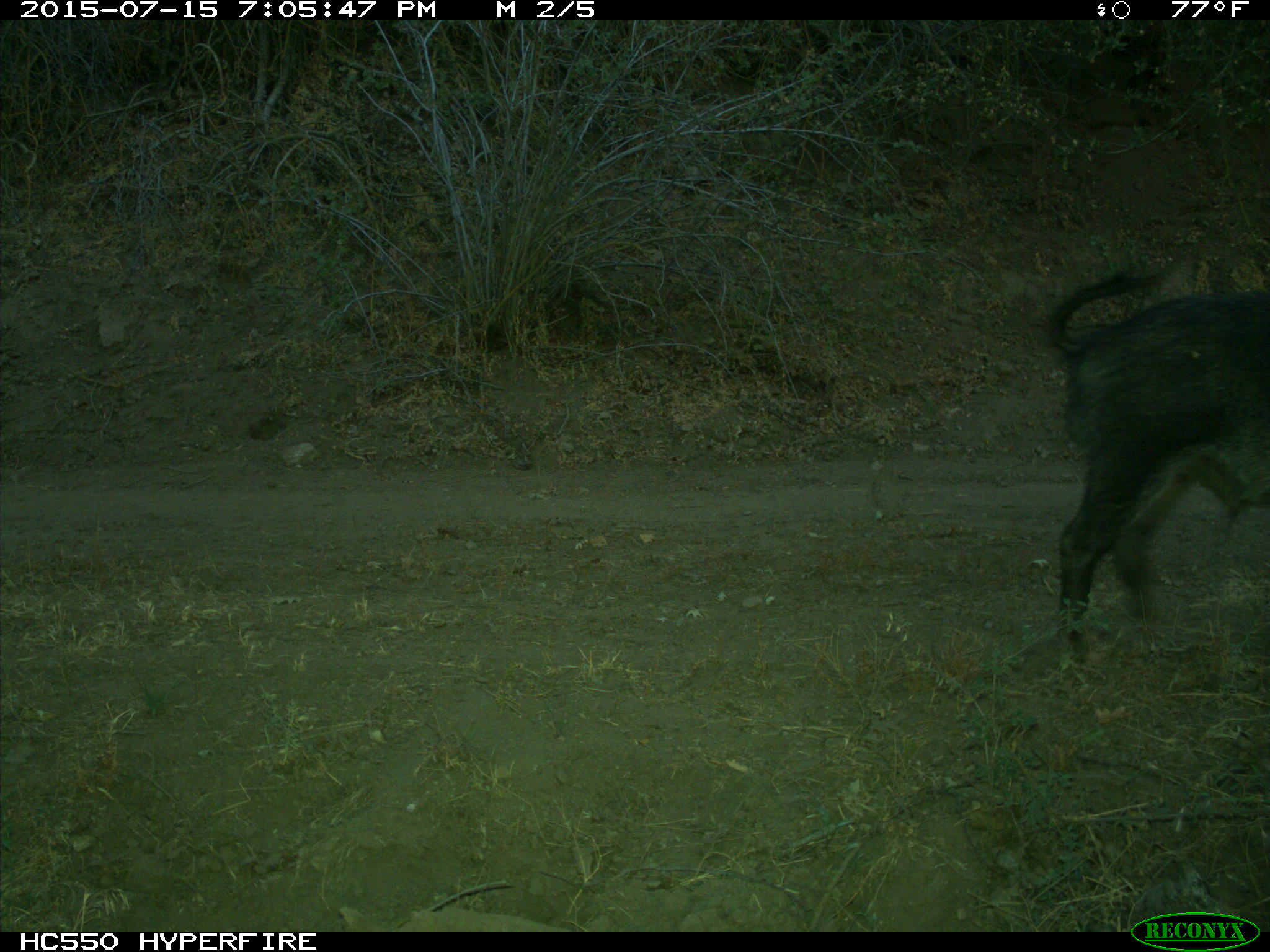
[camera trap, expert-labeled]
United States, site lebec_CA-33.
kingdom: Animalia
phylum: Chordata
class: Mammalia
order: Artiodactyla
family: Suidae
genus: Sus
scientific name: Sus scrofa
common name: wild boar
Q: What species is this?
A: Sus scrofa (wild boar).